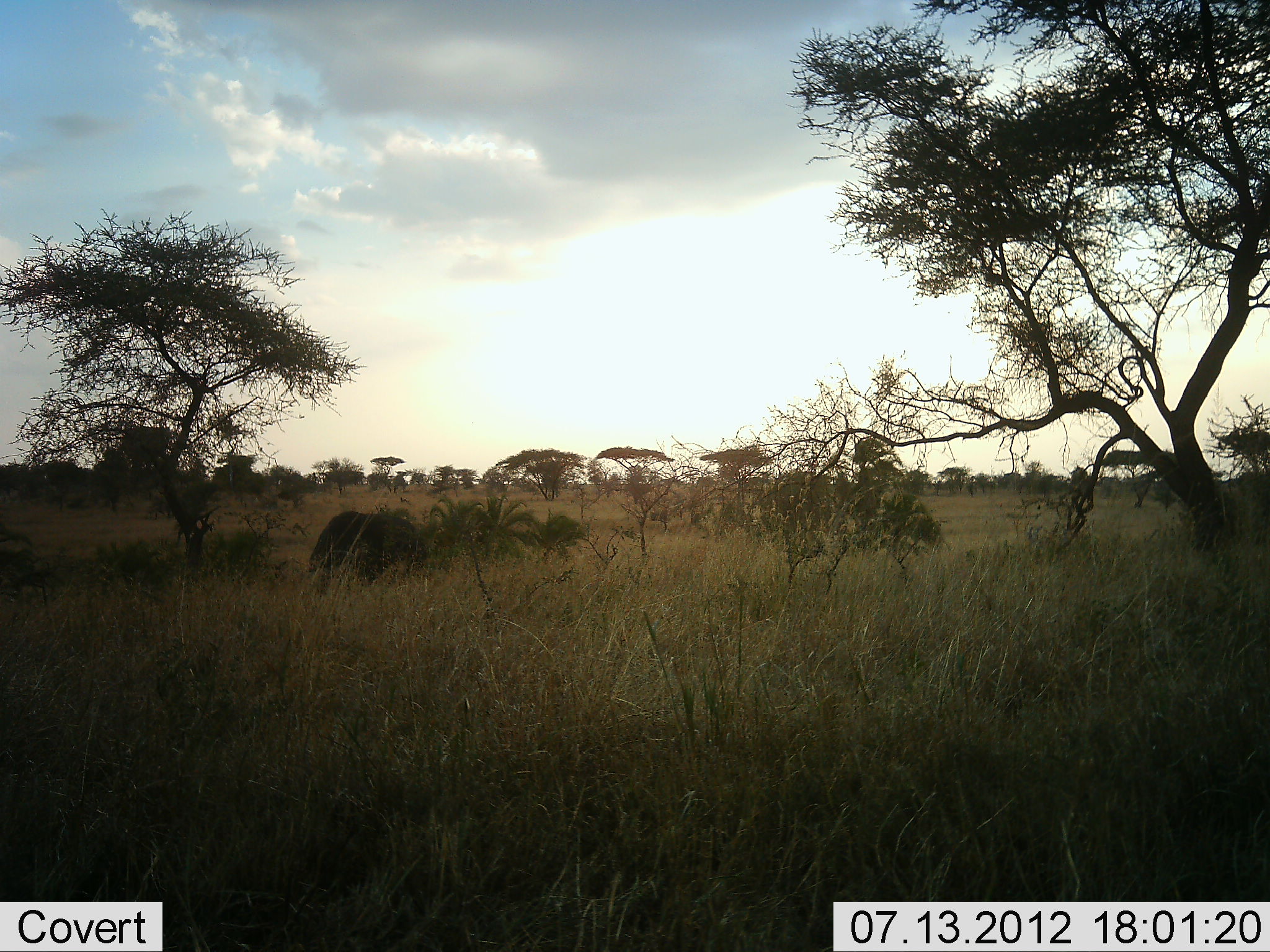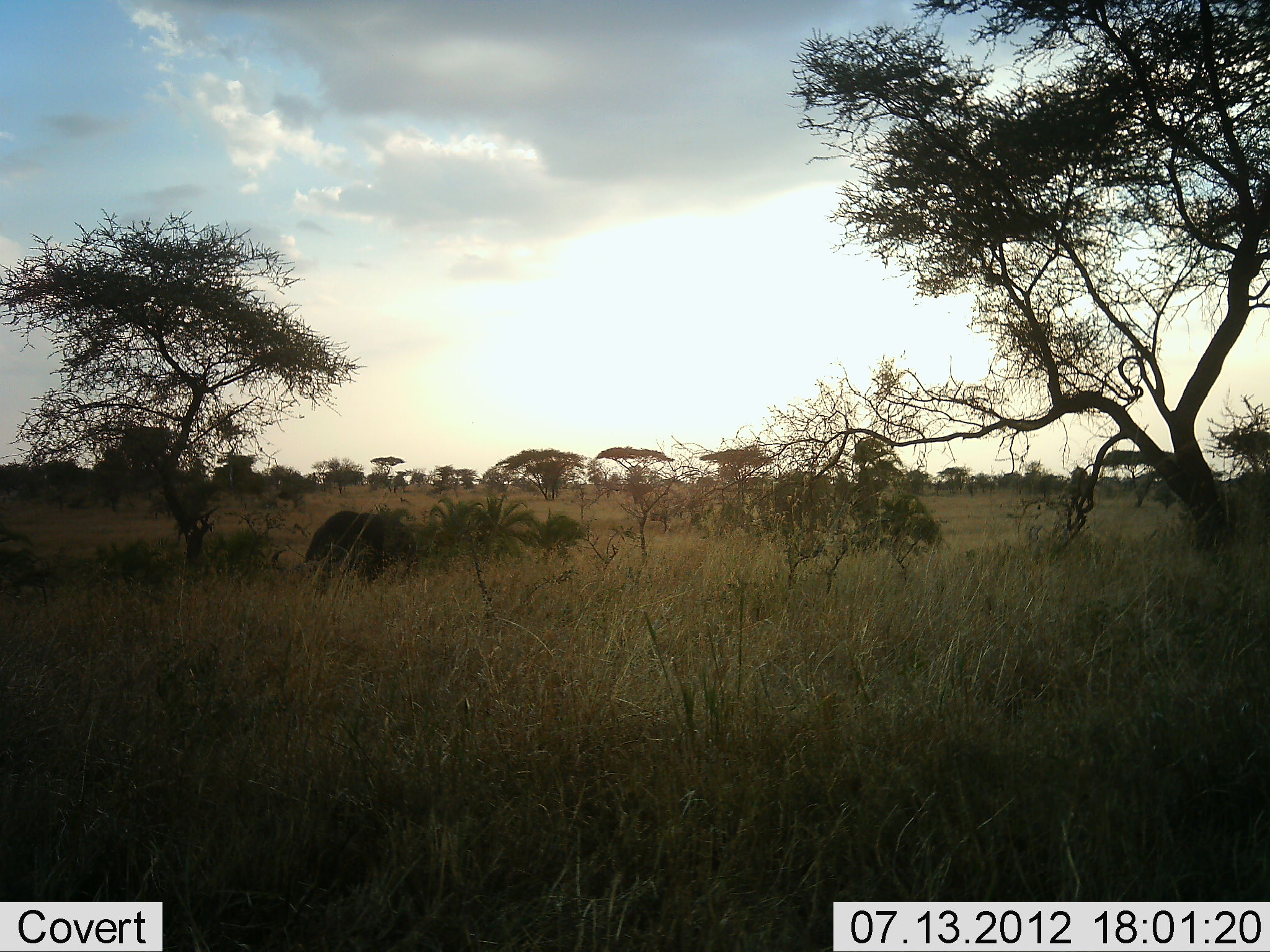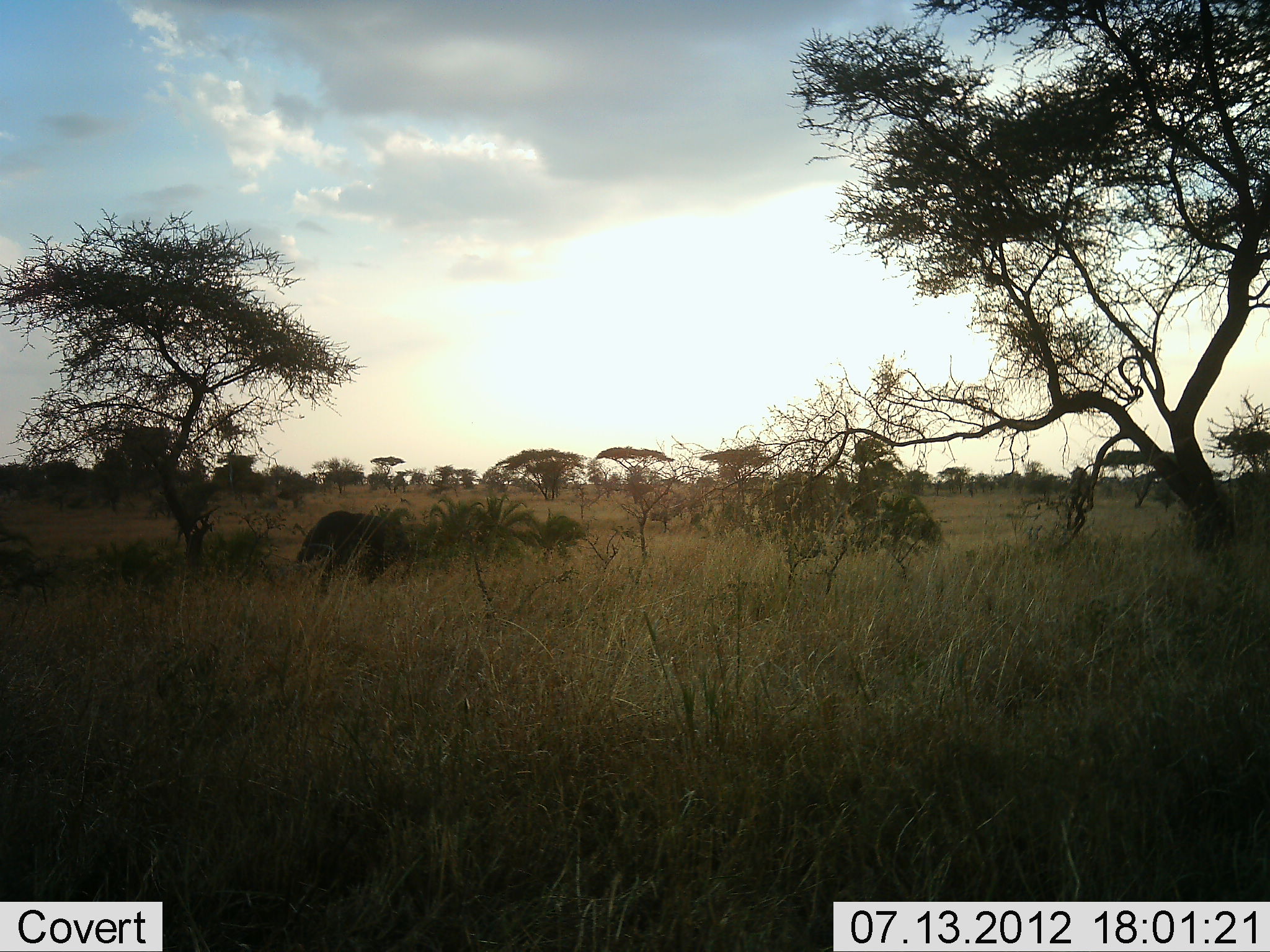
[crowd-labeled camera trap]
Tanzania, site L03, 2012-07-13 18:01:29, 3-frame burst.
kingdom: Animalia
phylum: Chordata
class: Mammalia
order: Artiodactyla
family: Bovidae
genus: Syncerus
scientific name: Syncerus caffer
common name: cape buffalo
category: buffalo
Buffalo (cape buffalo) (Syncerus caffer), count 1. Behavior (volunteer vote fractions): standing 30%, resting 0%, moving 10%, interacting 0%. Young present (vote fraction): 0%. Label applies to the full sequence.